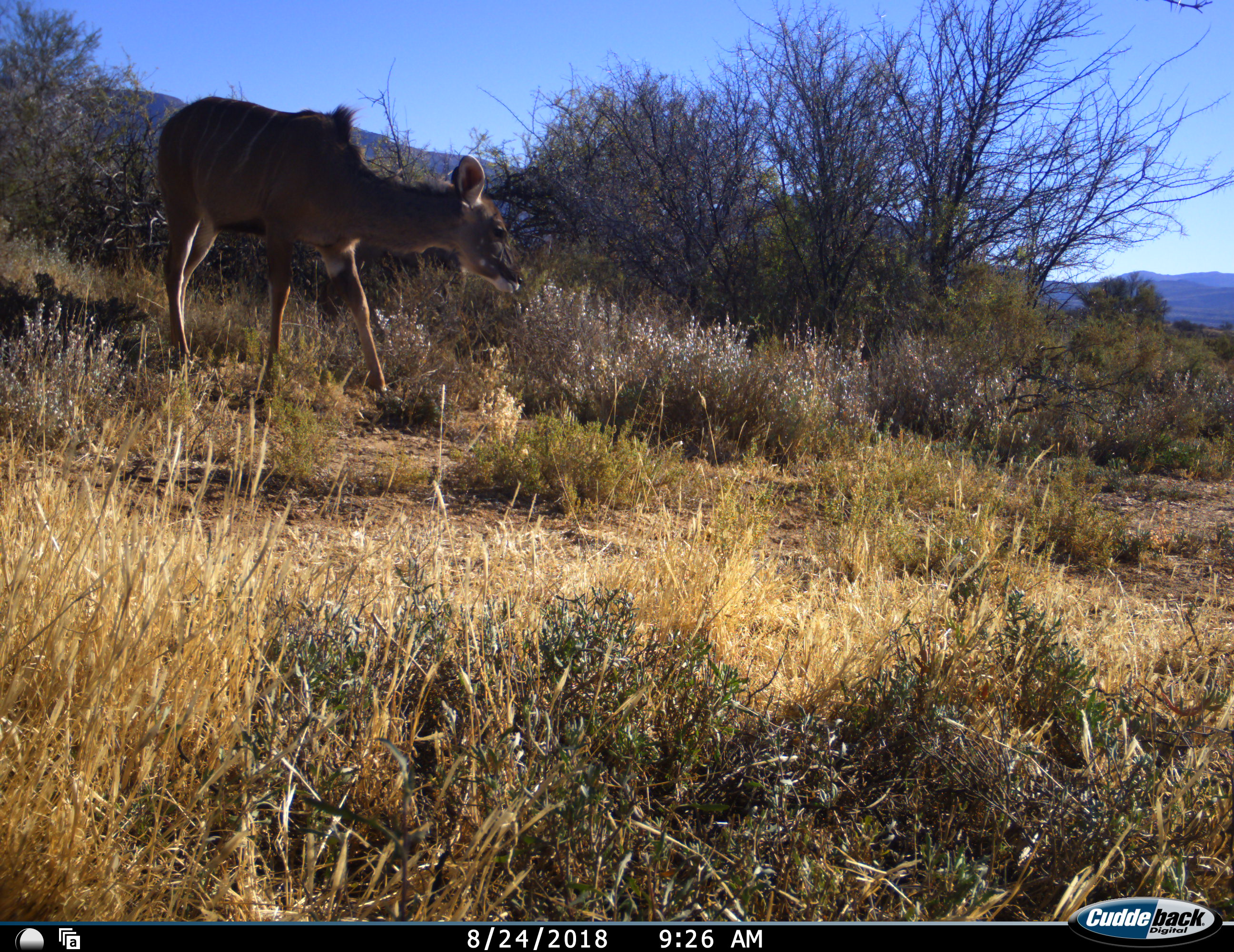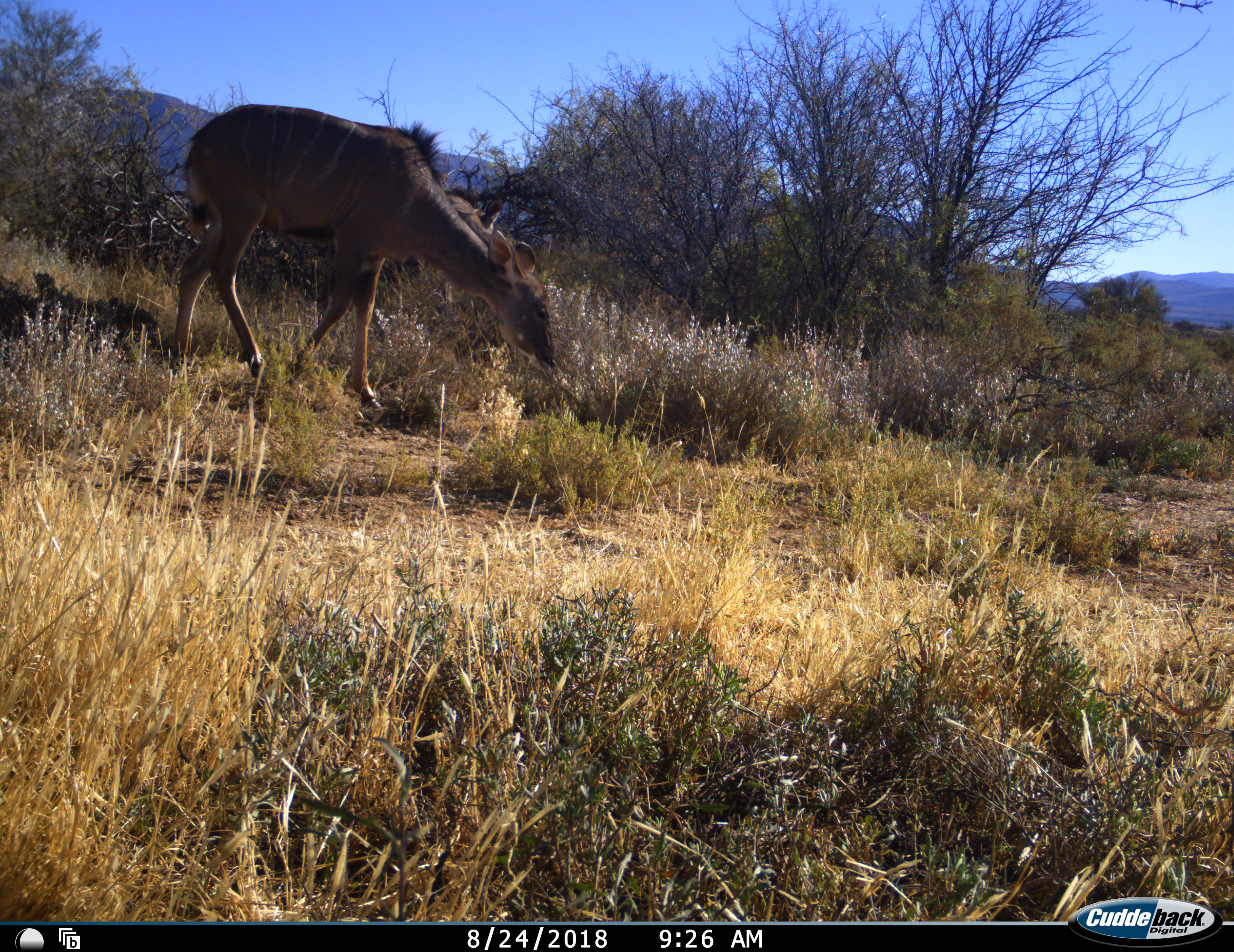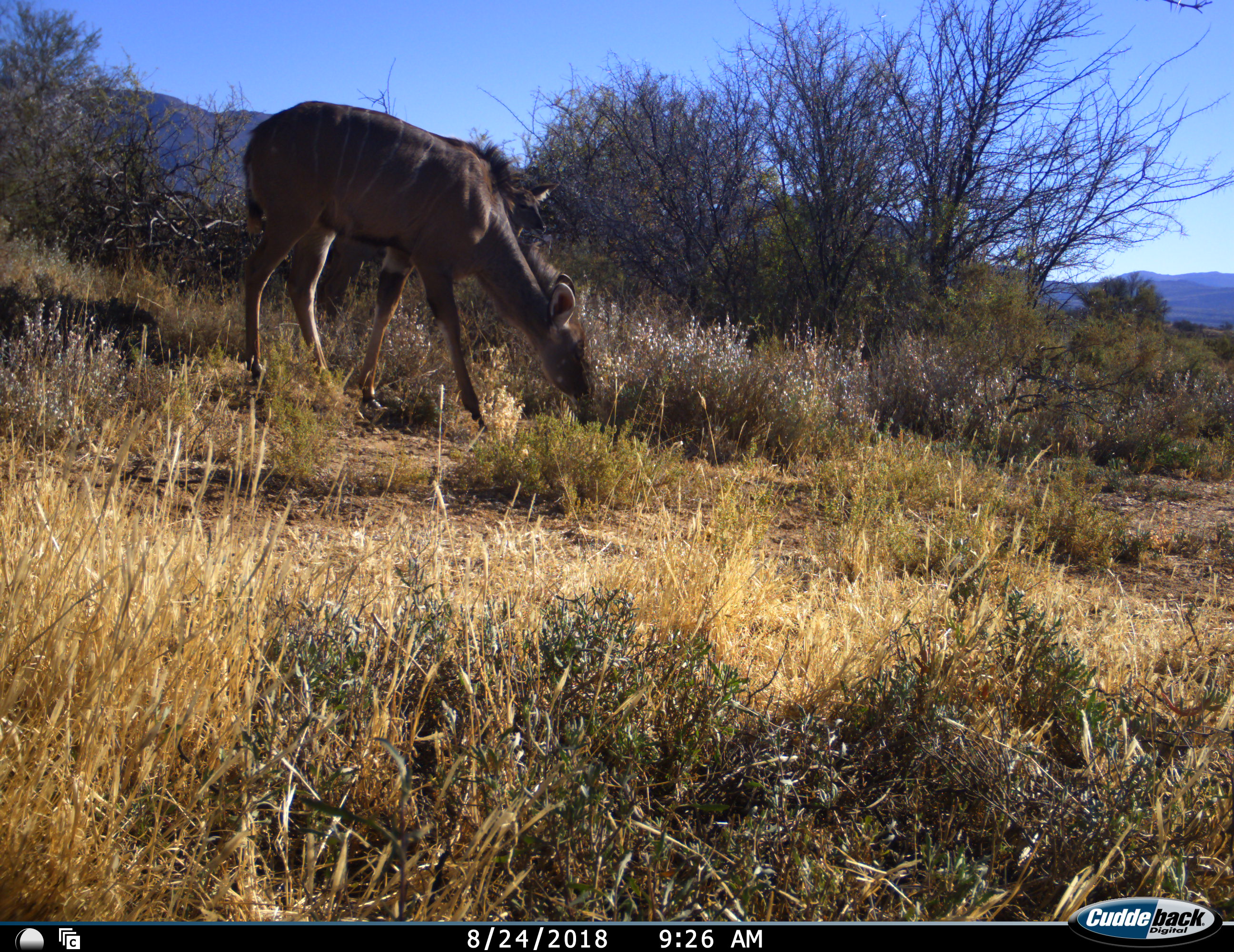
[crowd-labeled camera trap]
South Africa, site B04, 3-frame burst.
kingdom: Animalia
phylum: Chordata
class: Mammalia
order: Artiodactyla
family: Bovidae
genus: Tragelaphus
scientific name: Tragelaphus strepsiceros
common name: greater kudu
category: kudu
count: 1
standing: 20%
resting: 0%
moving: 50%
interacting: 0%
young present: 10%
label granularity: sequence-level